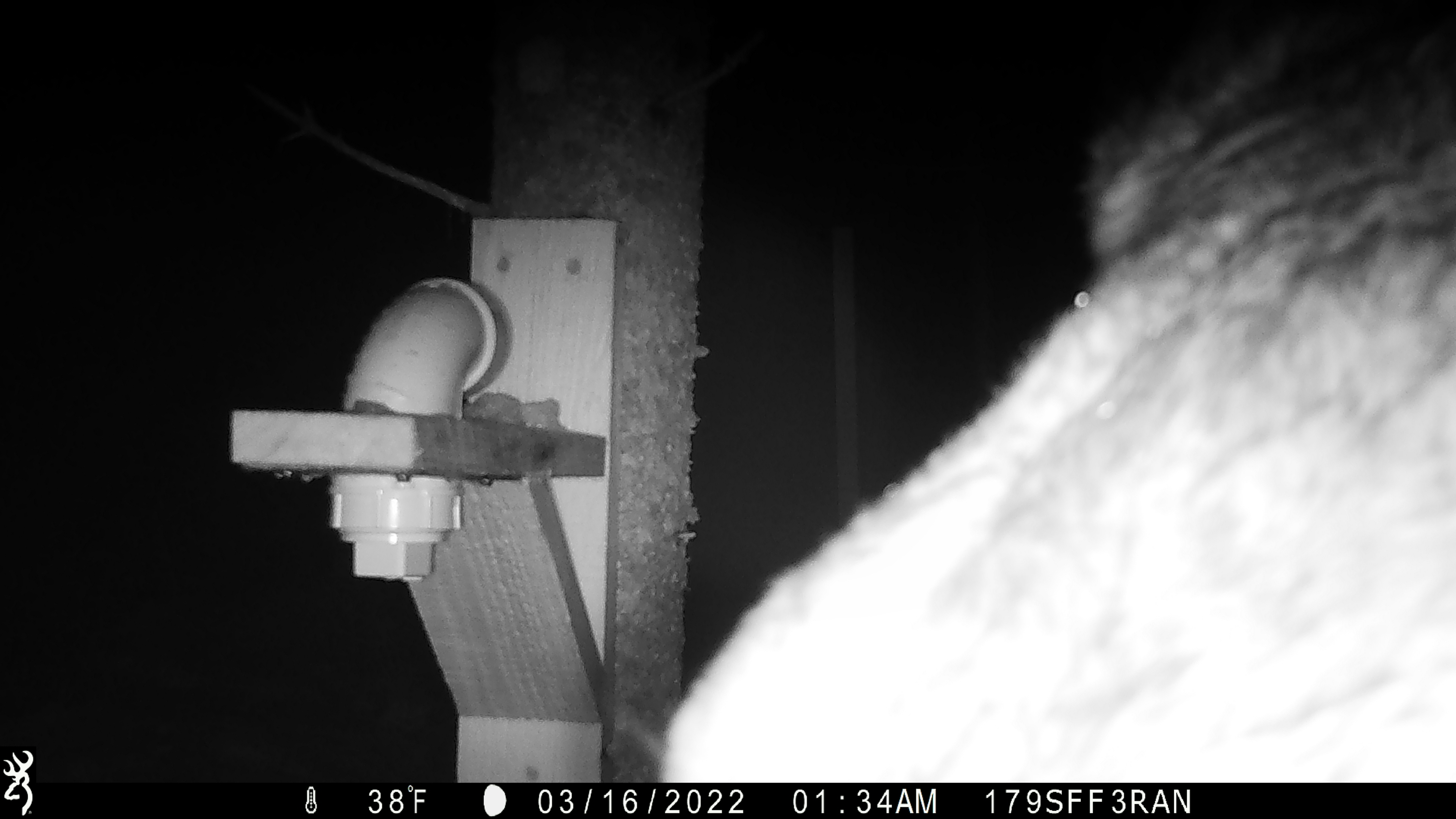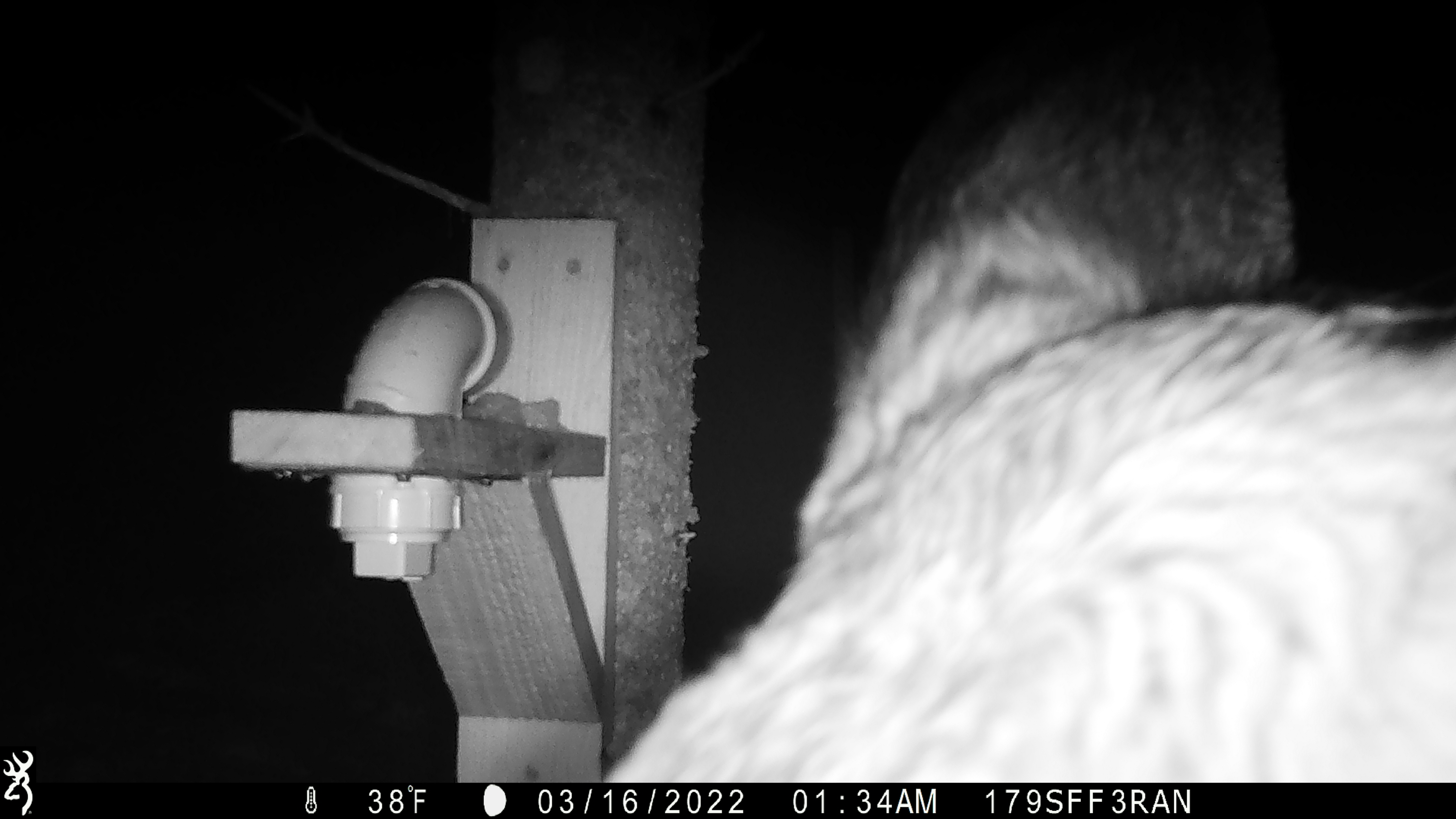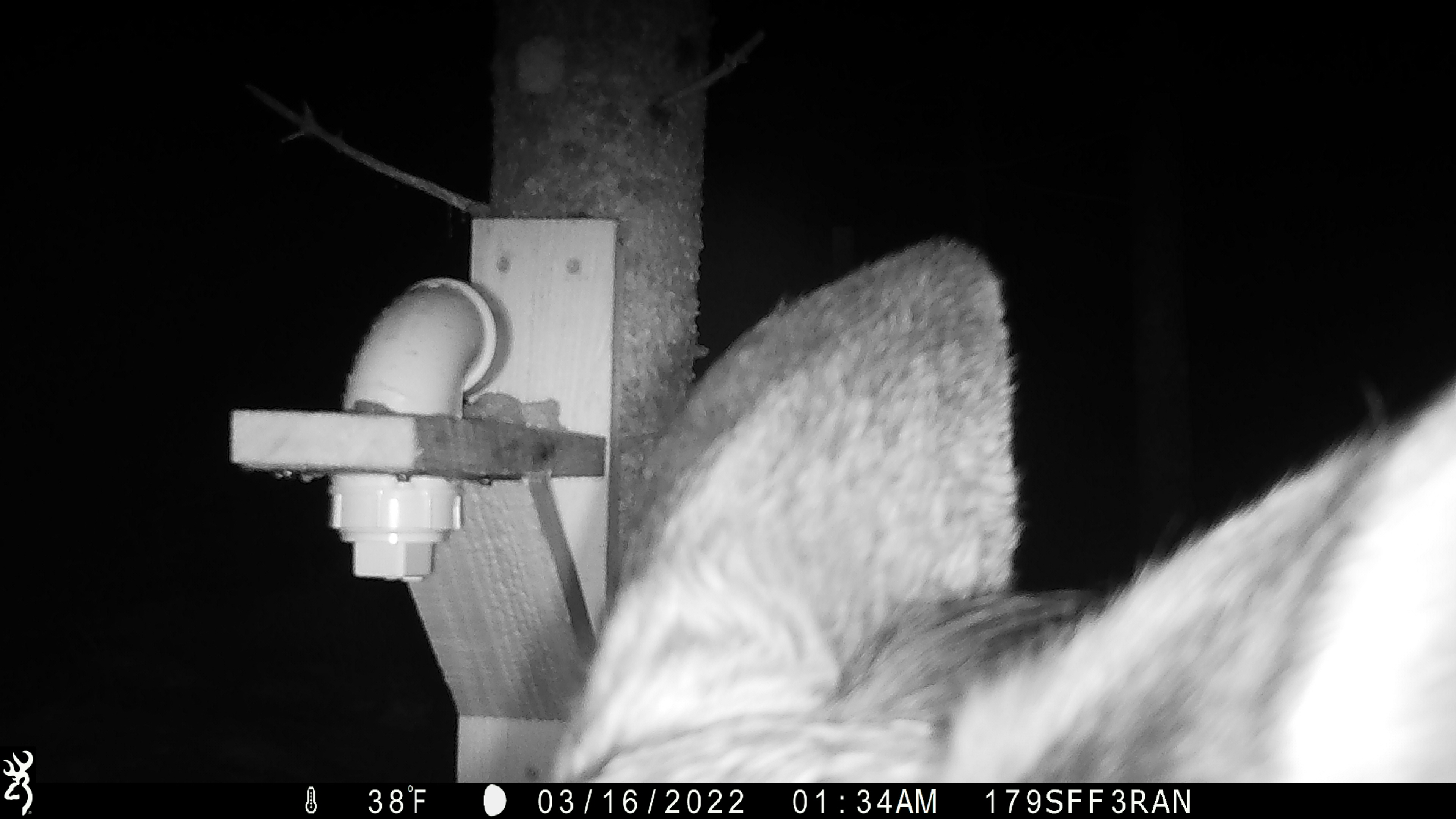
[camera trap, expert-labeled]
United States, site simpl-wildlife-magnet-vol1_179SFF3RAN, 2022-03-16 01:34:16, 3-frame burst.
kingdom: Animalia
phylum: Chordata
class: Mammalia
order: Artiodactyla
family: Cervidae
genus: Alces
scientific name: Alces alces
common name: moose